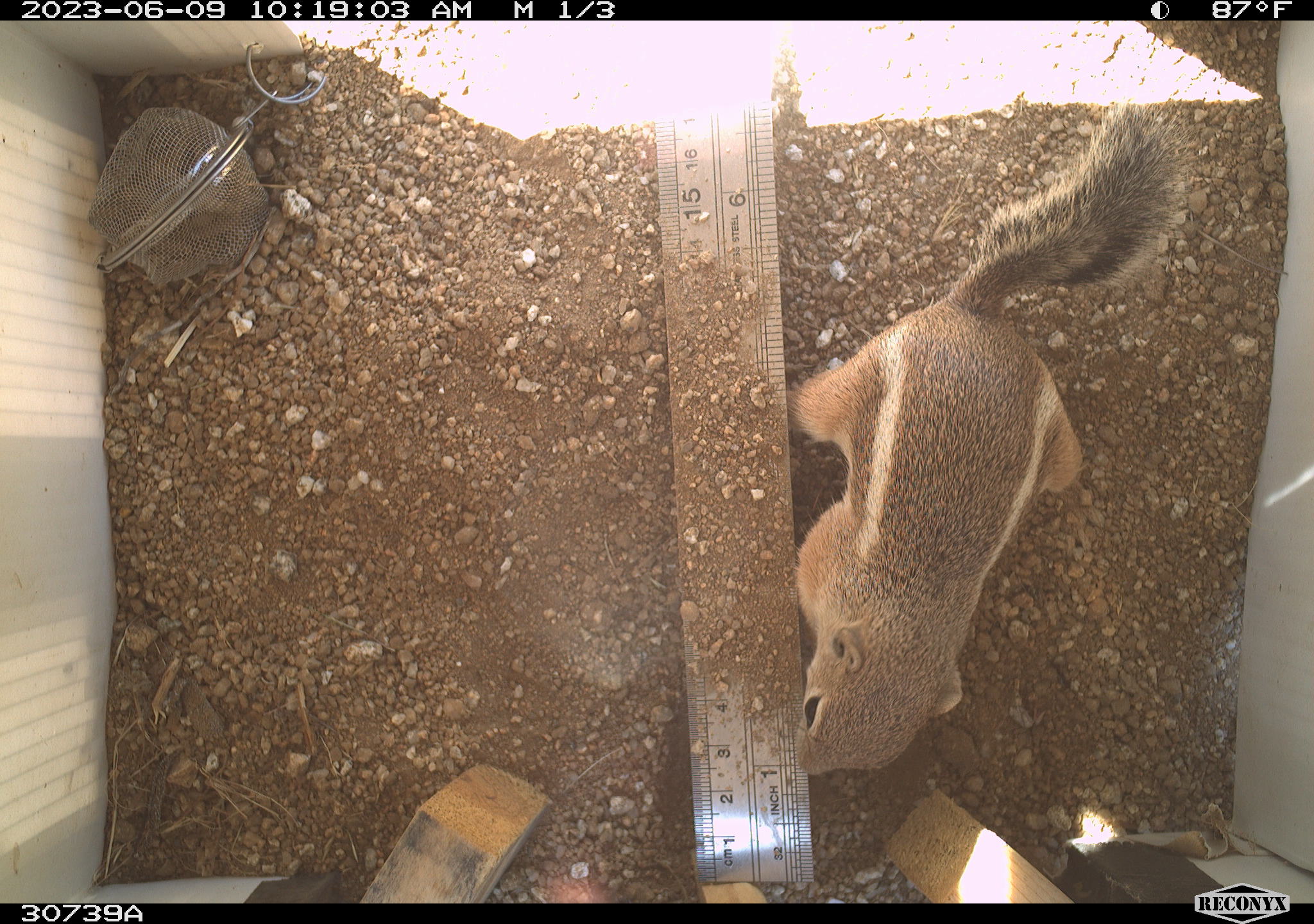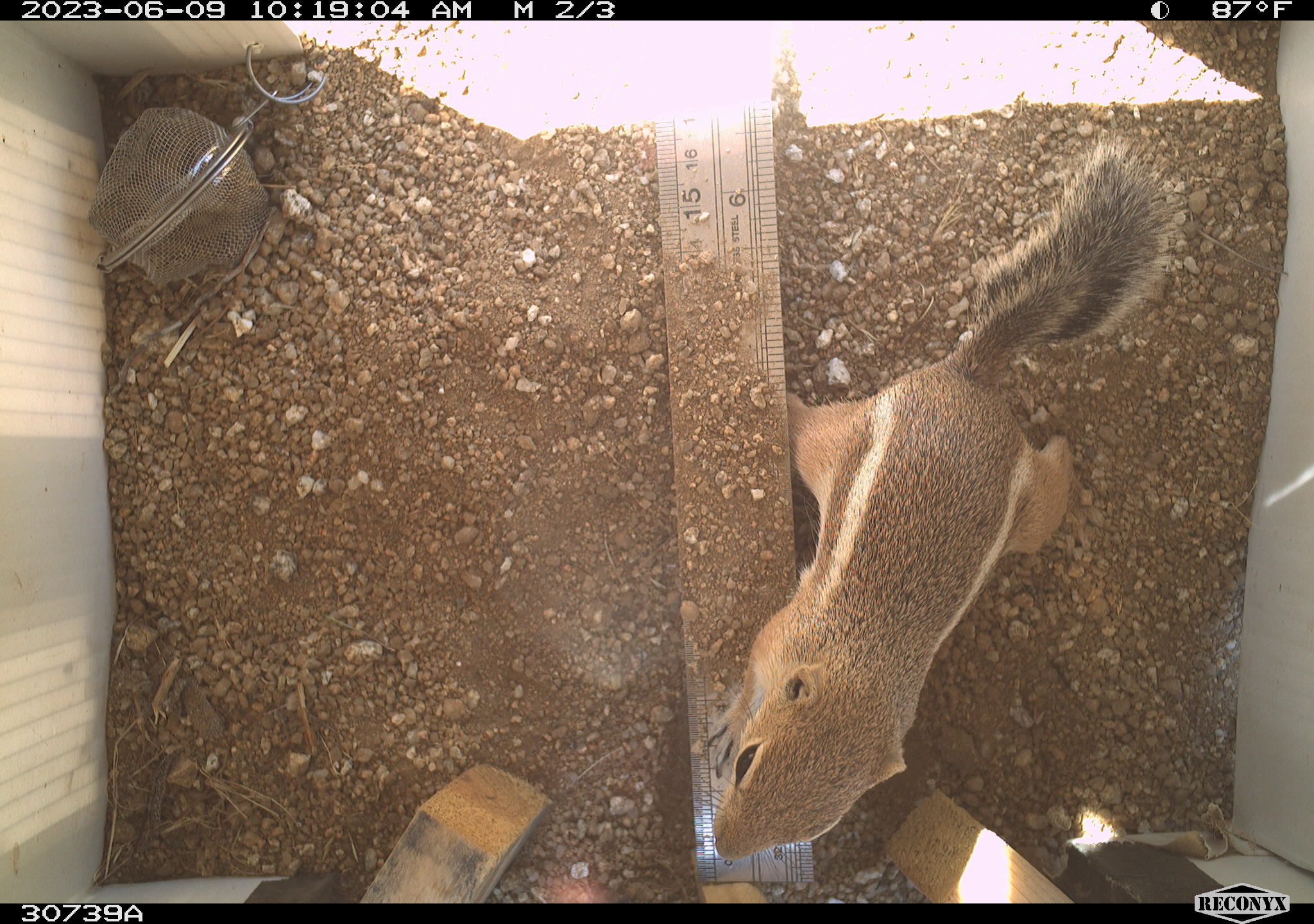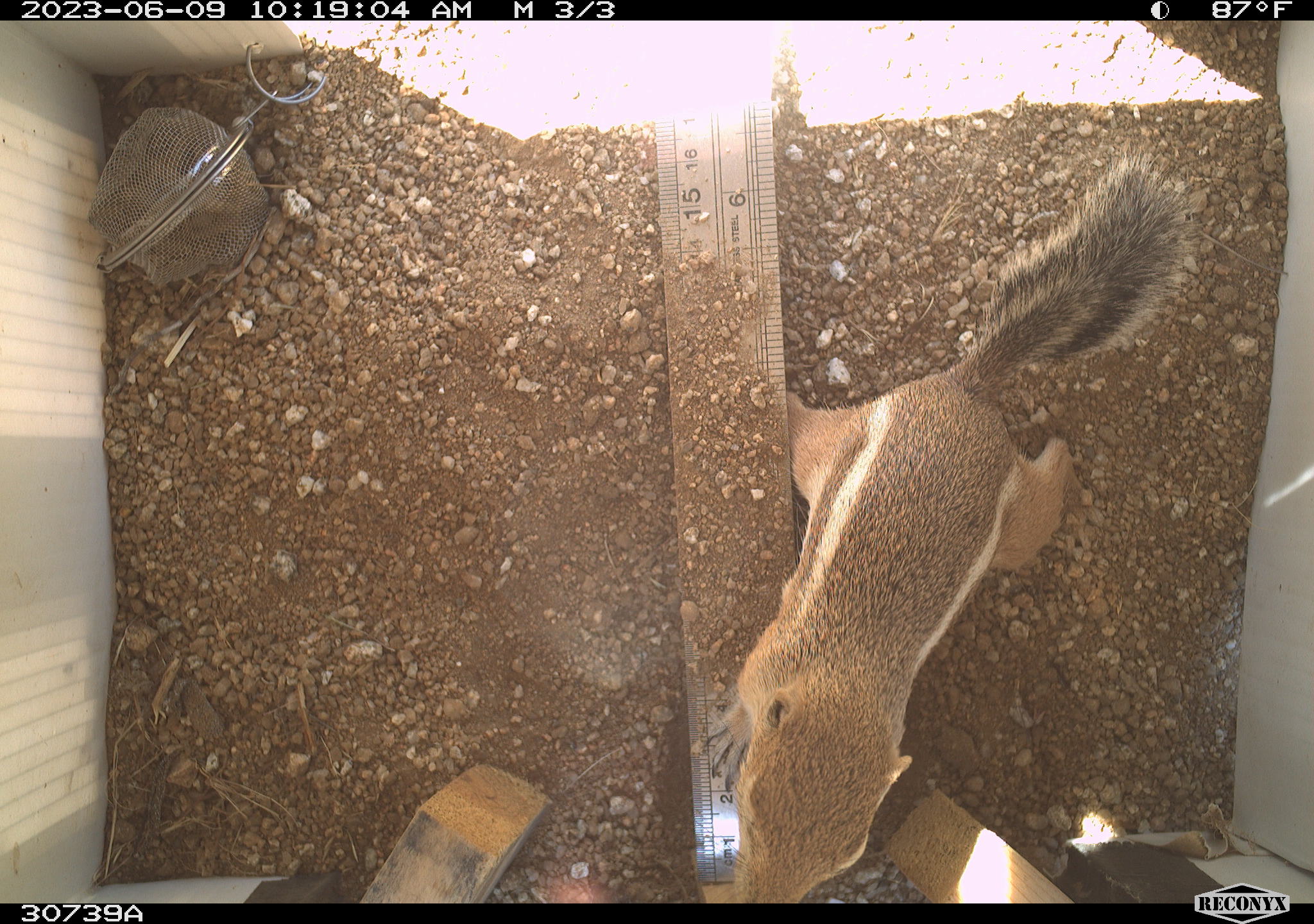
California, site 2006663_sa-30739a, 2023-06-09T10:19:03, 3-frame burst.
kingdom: Animalia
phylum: Chordata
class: Mammalia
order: Rodentia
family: Sciuridae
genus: Ammospermophilus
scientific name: Ammospermophilus leucurus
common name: white-tailed antelope squirrel